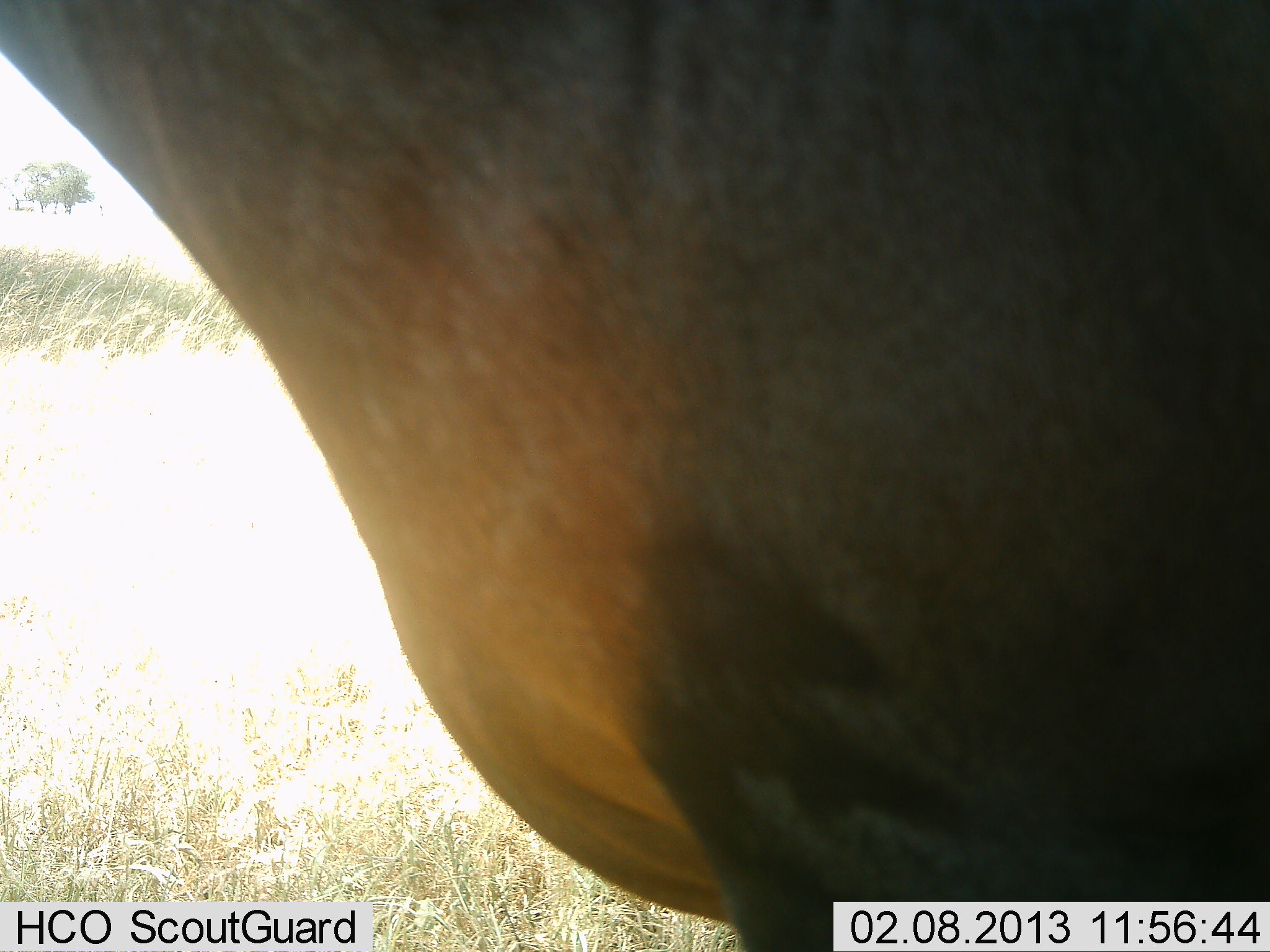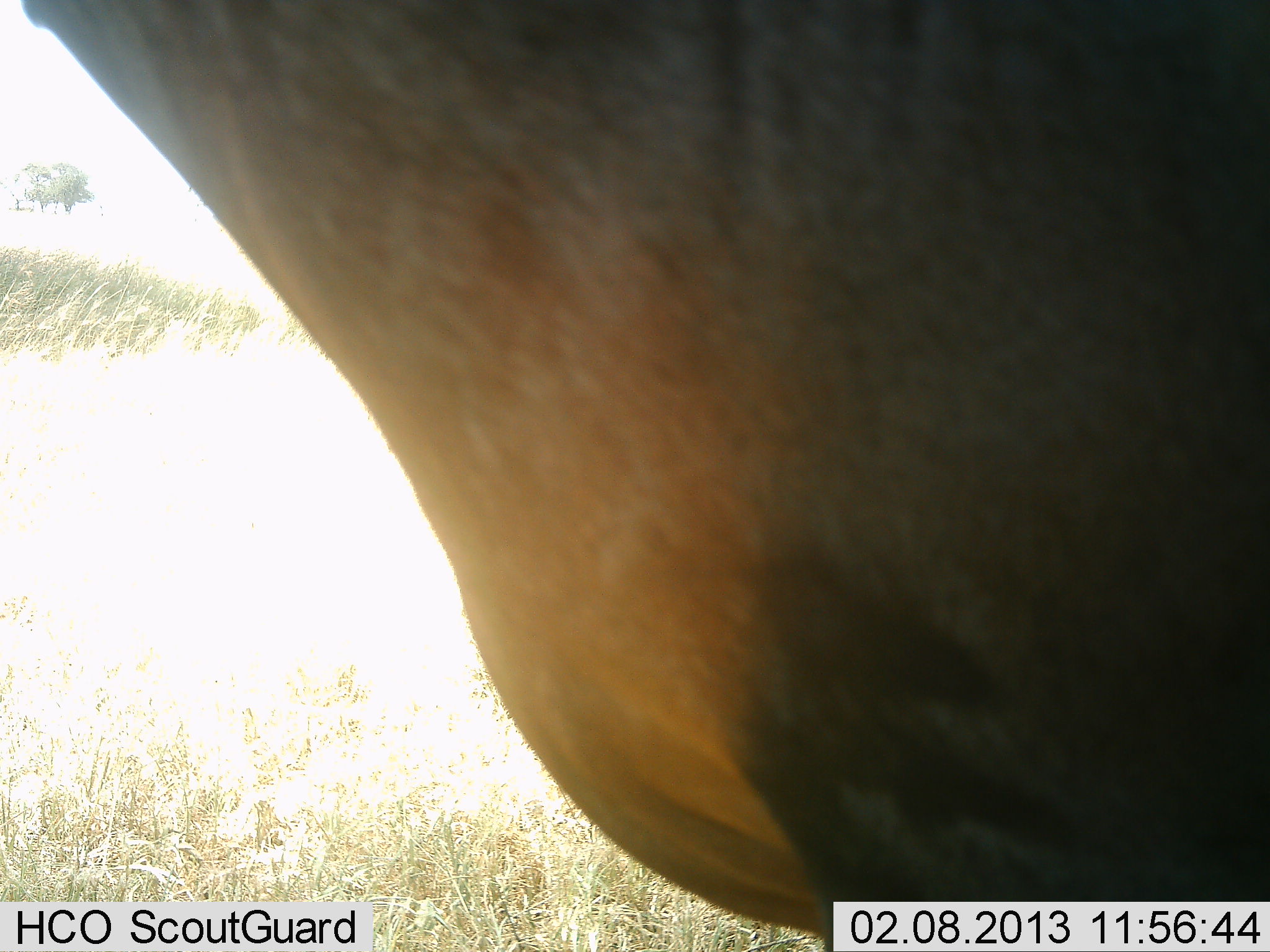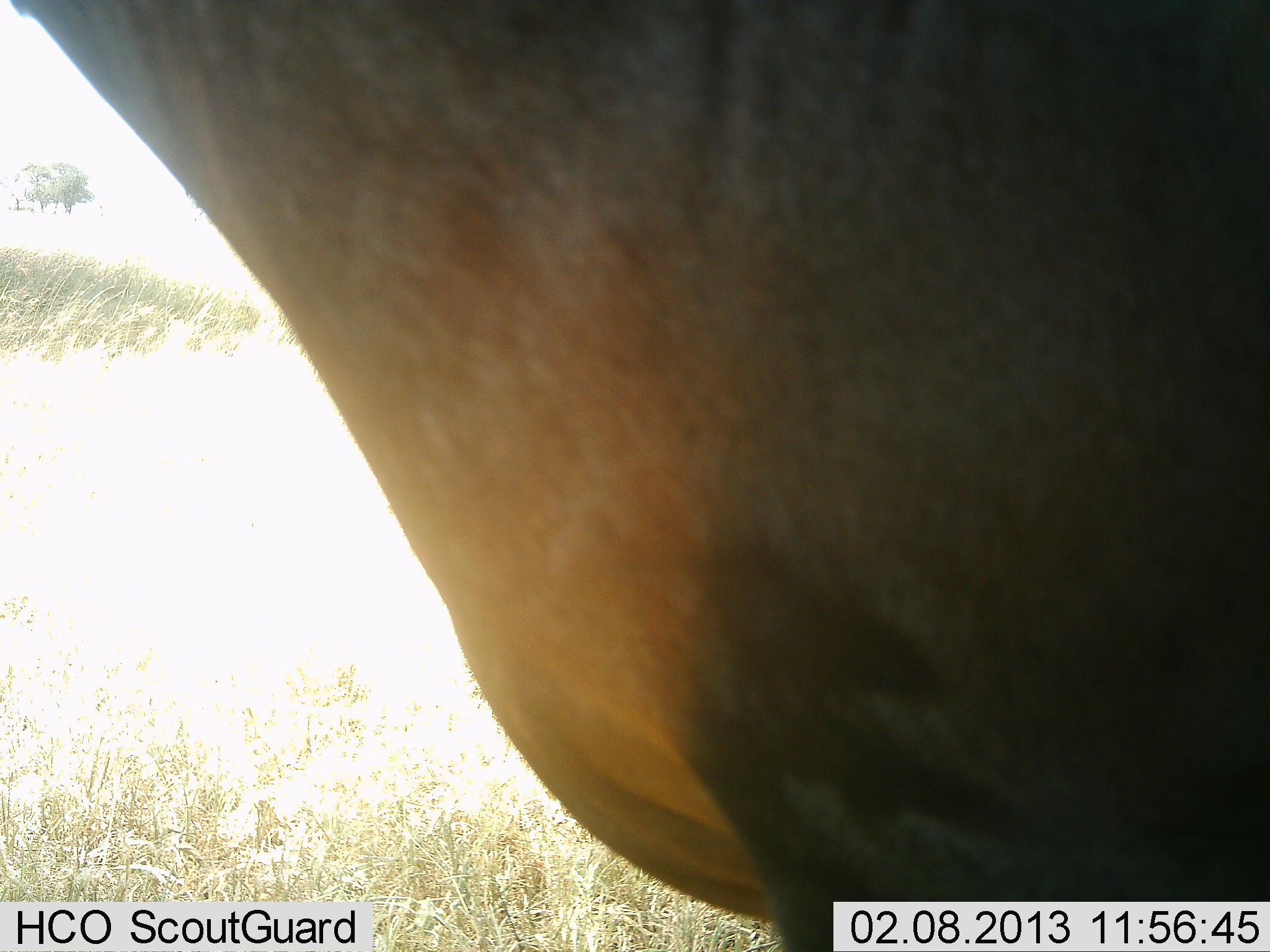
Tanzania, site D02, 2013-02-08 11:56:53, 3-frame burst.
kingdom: Animalia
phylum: Chordata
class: Mammalia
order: Artiodactyla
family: Bovidae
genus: Alcelaphus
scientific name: Alcelaphus buselaphus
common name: hartebeest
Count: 1.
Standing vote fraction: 100%.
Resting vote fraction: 0%.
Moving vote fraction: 0%.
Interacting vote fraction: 0%.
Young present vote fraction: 0%.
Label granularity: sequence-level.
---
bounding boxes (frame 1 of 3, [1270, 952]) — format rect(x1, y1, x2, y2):
animal: rect(1, 0, 1270, 951)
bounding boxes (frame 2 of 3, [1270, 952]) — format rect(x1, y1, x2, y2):
animal: rect(1, 1, 1270, 952)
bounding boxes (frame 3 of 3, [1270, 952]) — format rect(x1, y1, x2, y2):
animal: rect(1, 0, 1270, 951)